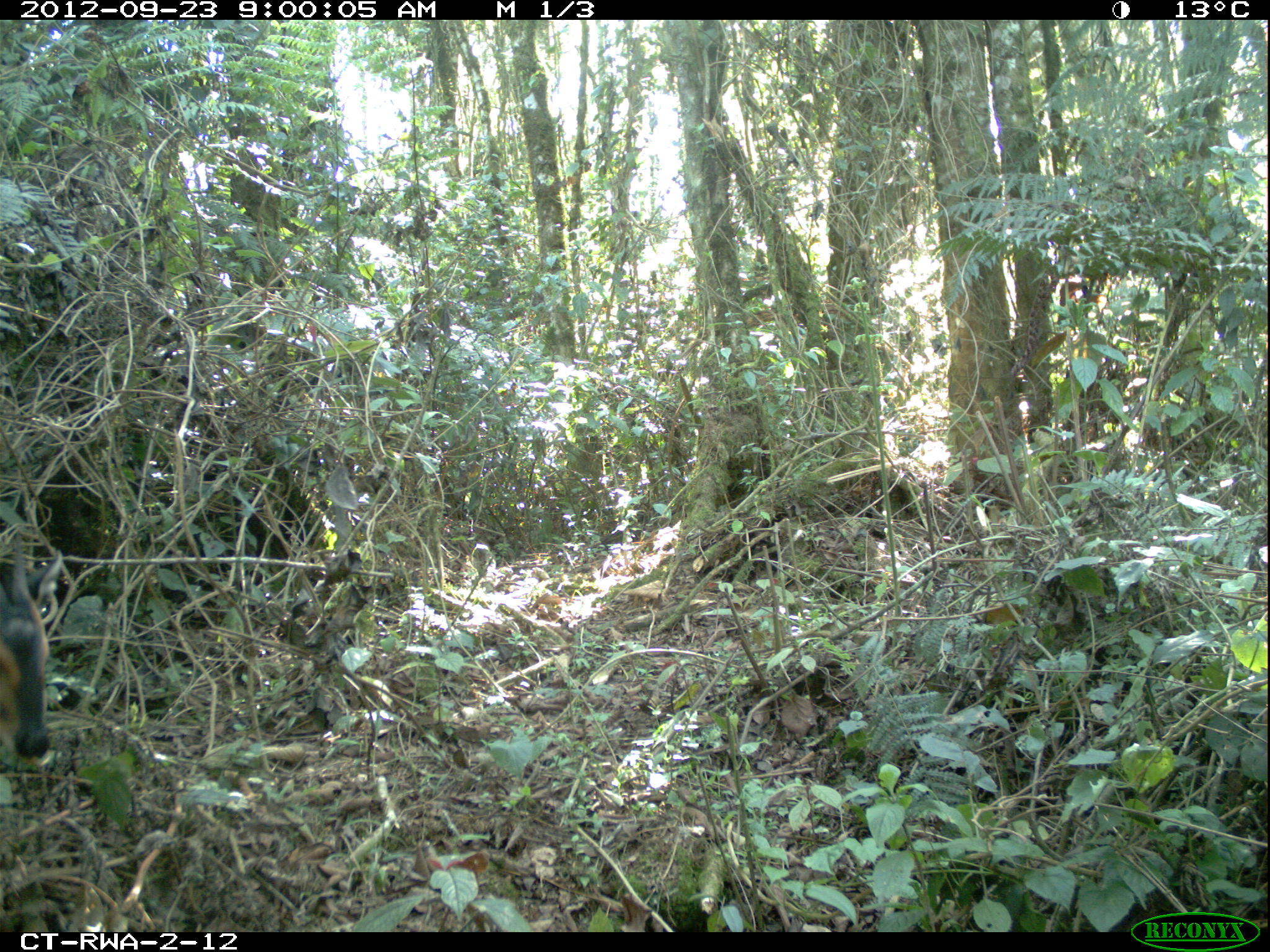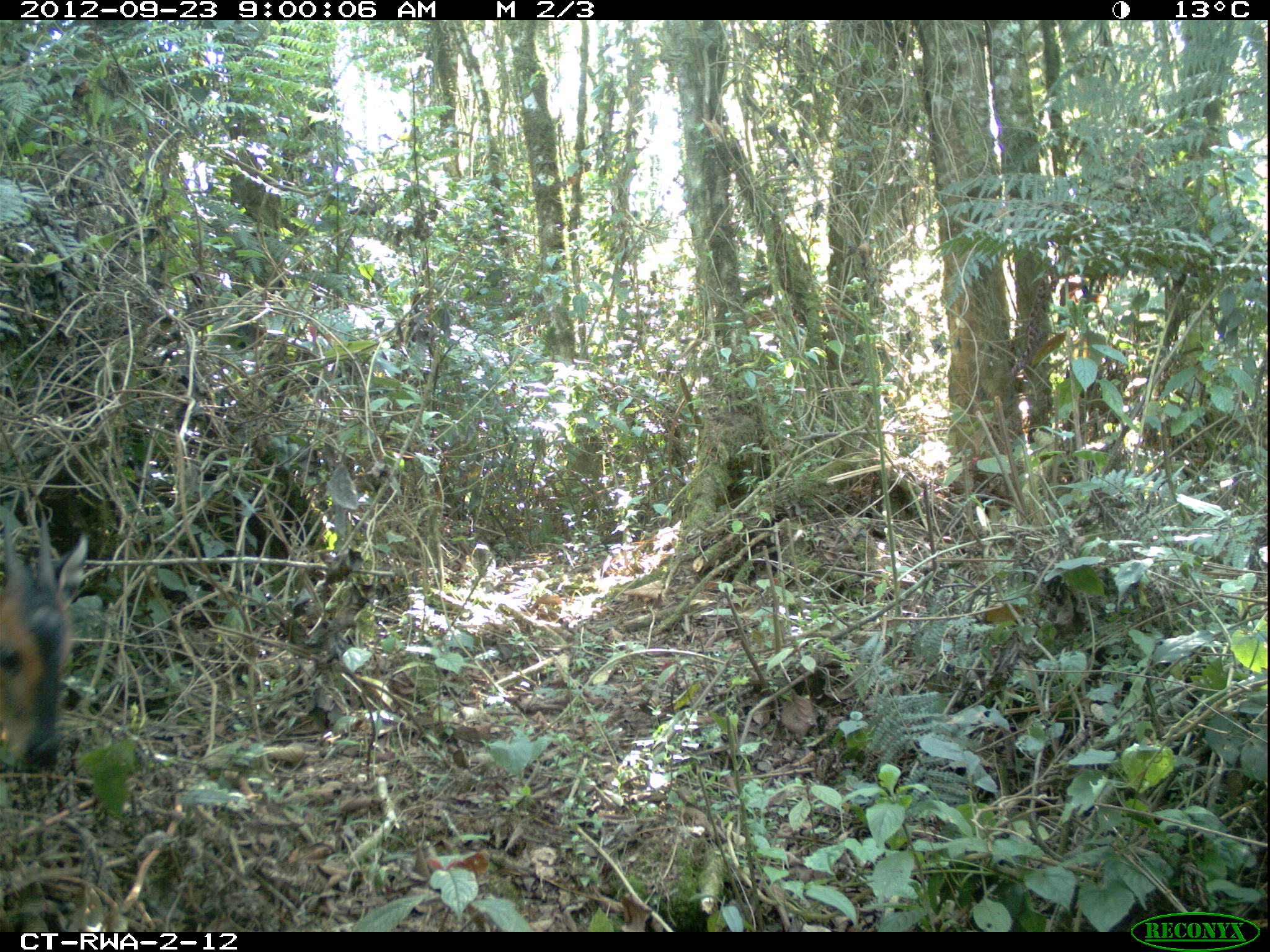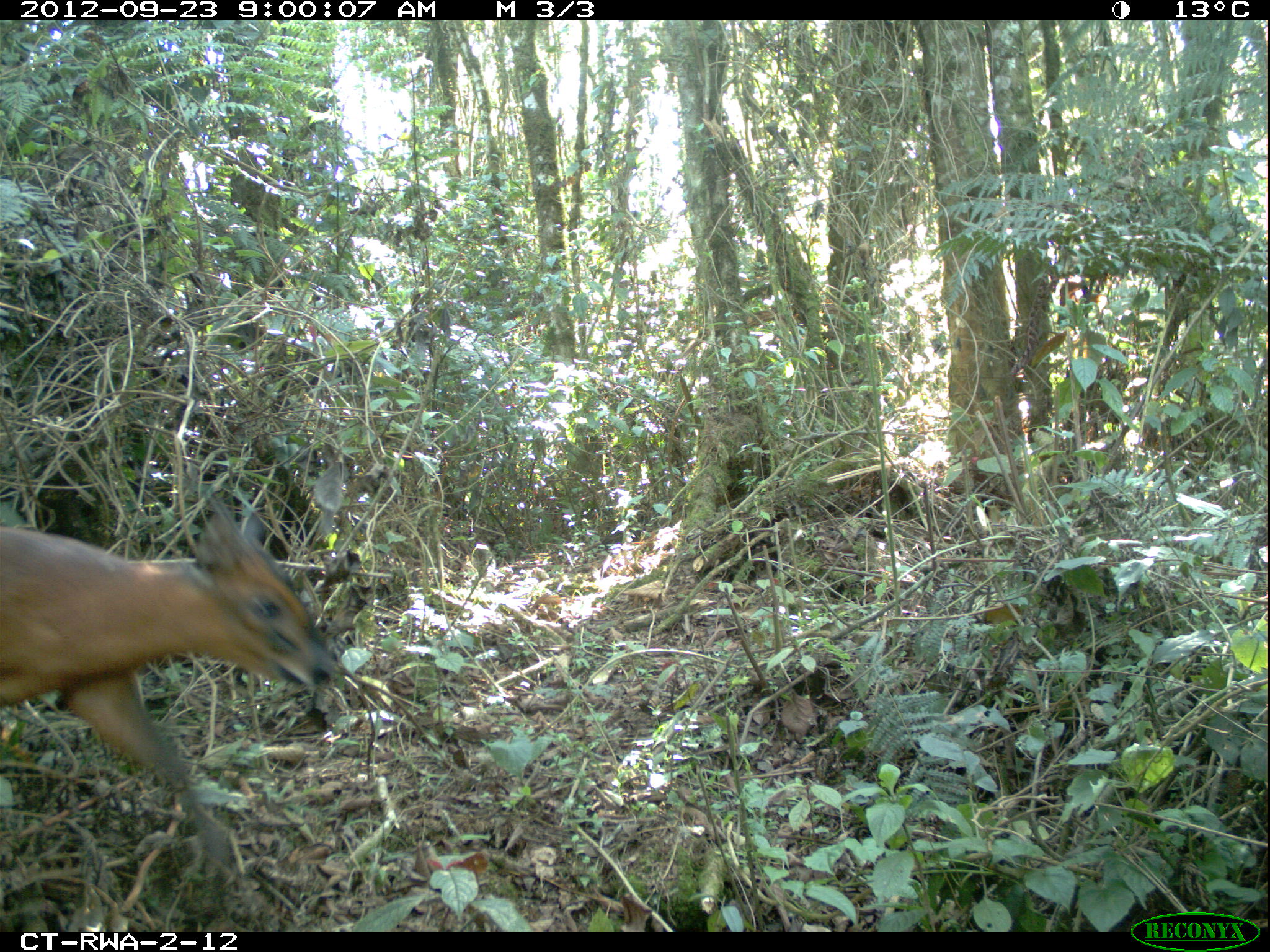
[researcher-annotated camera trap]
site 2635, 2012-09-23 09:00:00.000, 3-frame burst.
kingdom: Animalia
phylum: Chordata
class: Mammalia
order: Artiodactyla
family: Bovidae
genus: Cephalophus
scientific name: Cephalophus nigrifrons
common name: black-fronted duiker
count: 2